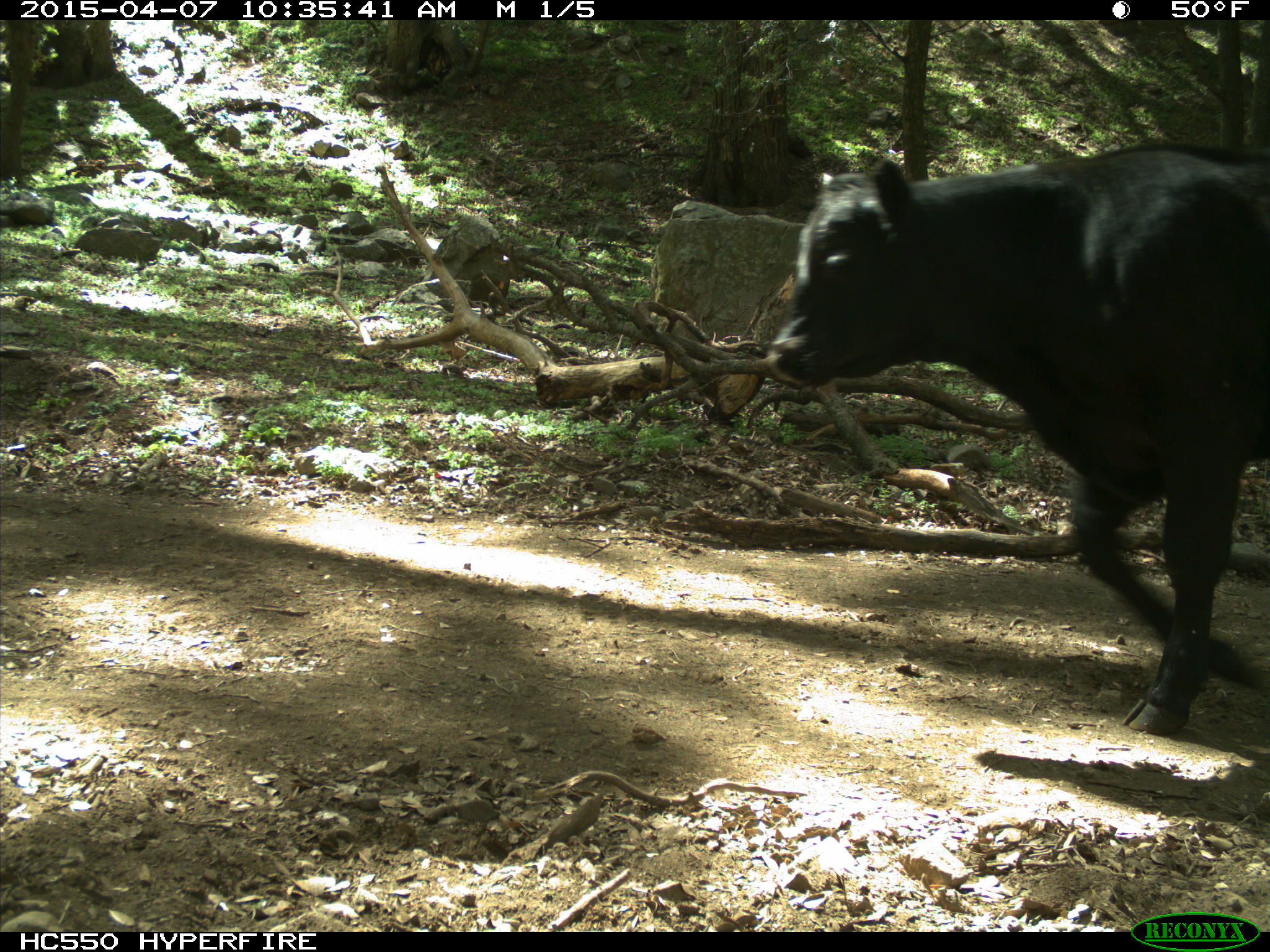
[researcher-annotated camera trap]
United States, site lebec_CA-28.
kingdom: Animalia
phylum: Chordata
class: Mammalia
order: Artiodactyla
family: Bovidae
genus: Bos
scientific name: Bos taurus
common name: domestic cow